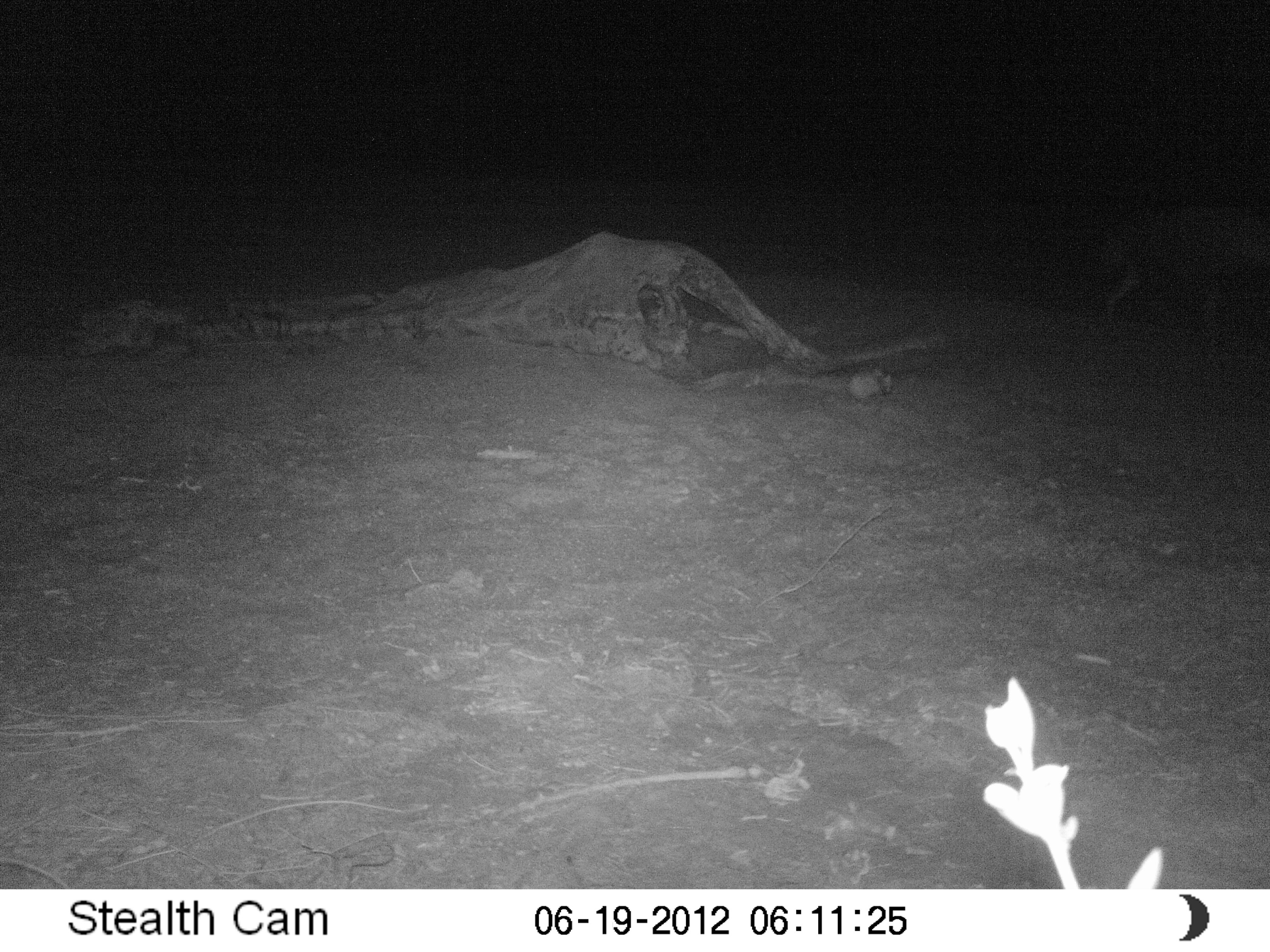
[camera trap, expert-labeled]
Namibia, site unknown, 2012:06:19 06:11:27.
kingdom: Animalia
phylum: Chordata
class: Mammalia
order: Carnivora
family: Hyaenidae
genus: Parahyaena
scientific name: Parahyaena brunnea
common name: brown hyena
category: hyaena brunnea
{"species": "hyaena brunnea (brown hyena) (Parahyaena brunnea)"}